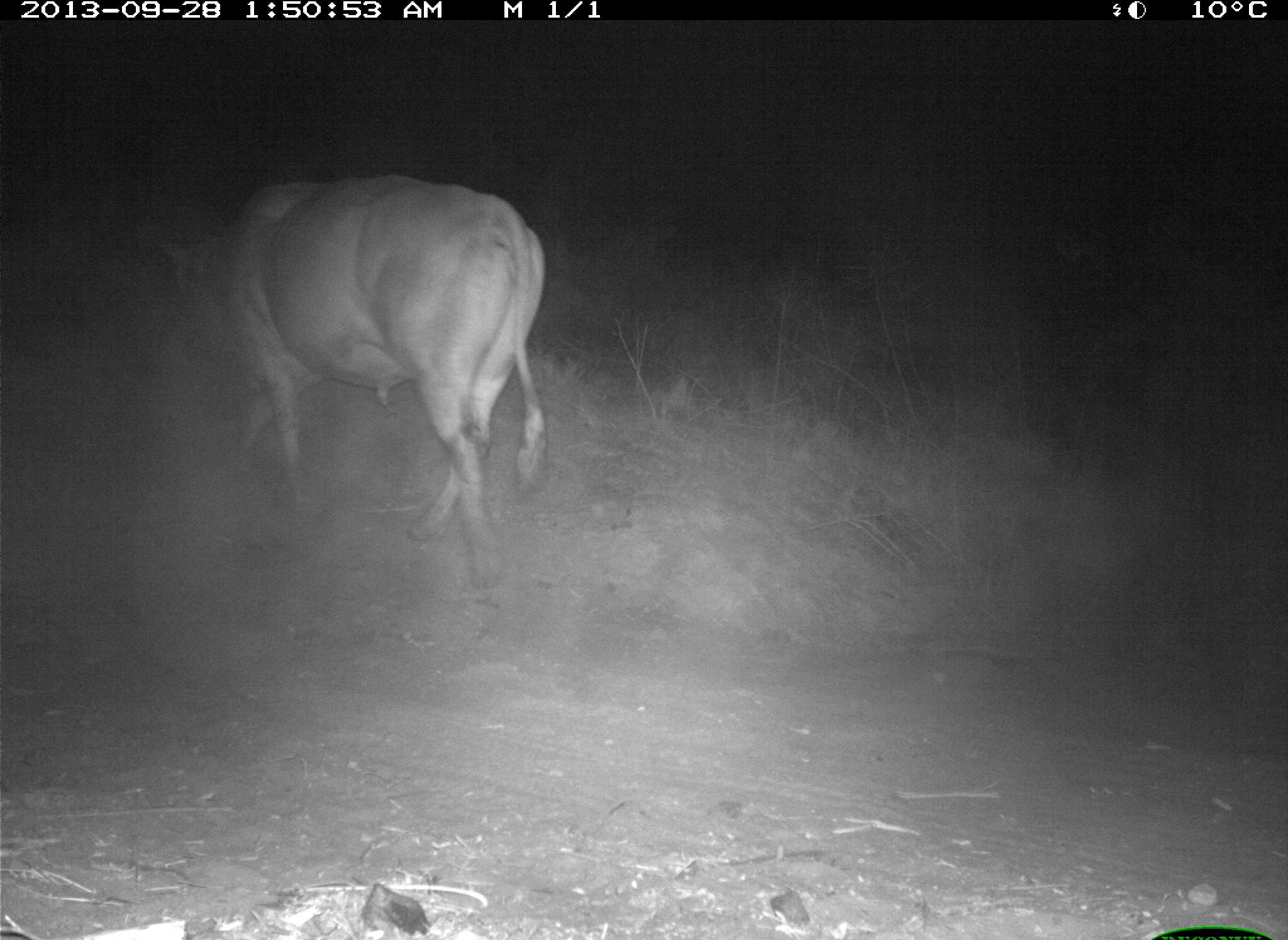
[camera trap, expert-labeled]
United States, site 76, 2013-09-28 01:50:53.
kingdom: Animalia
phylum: Chordata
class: Mammalia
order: Artiodactyla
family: Bovidae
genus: Bos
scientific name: Bos taurus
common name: cow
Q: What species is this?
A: Cow (Bos taurus).